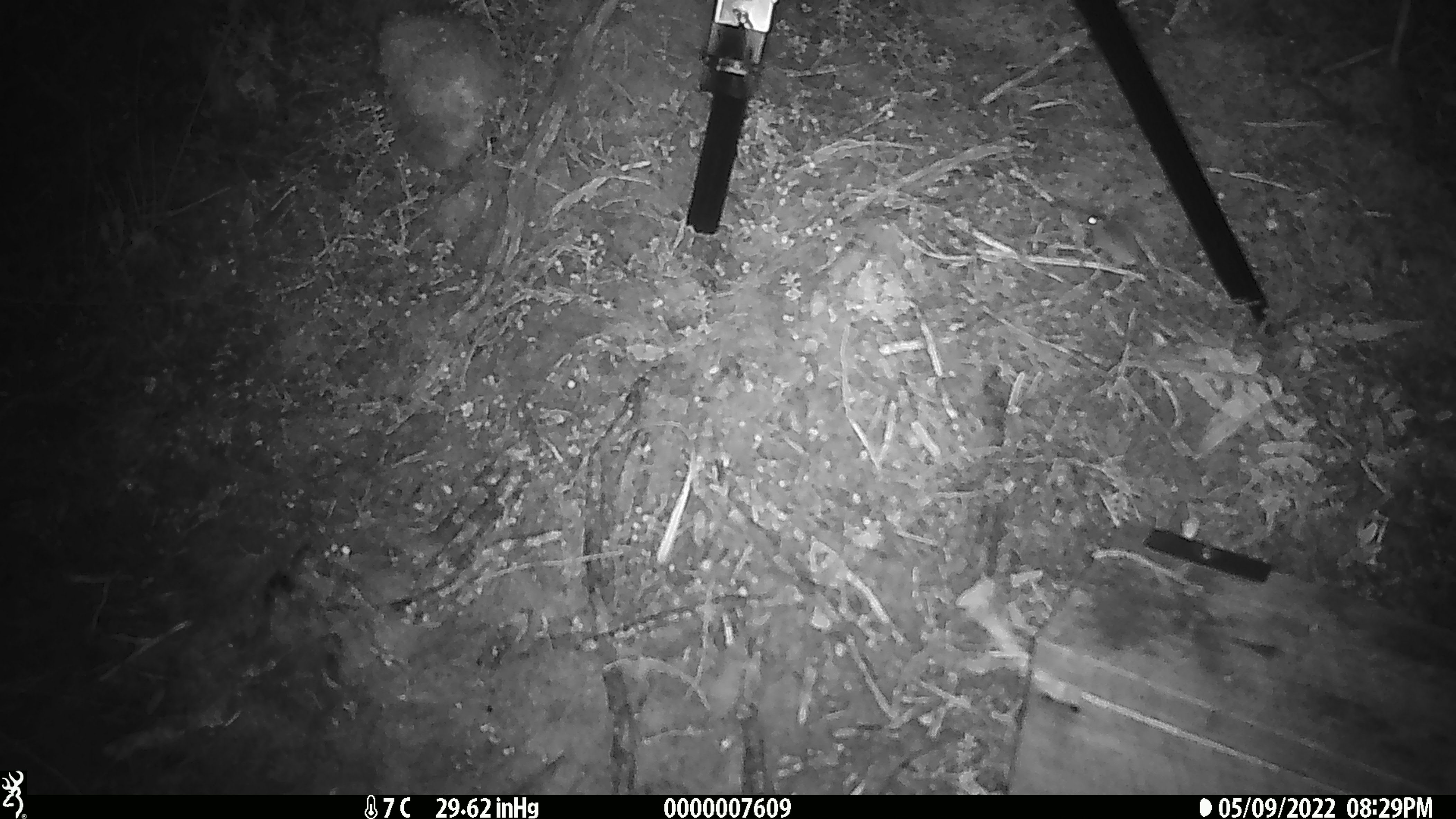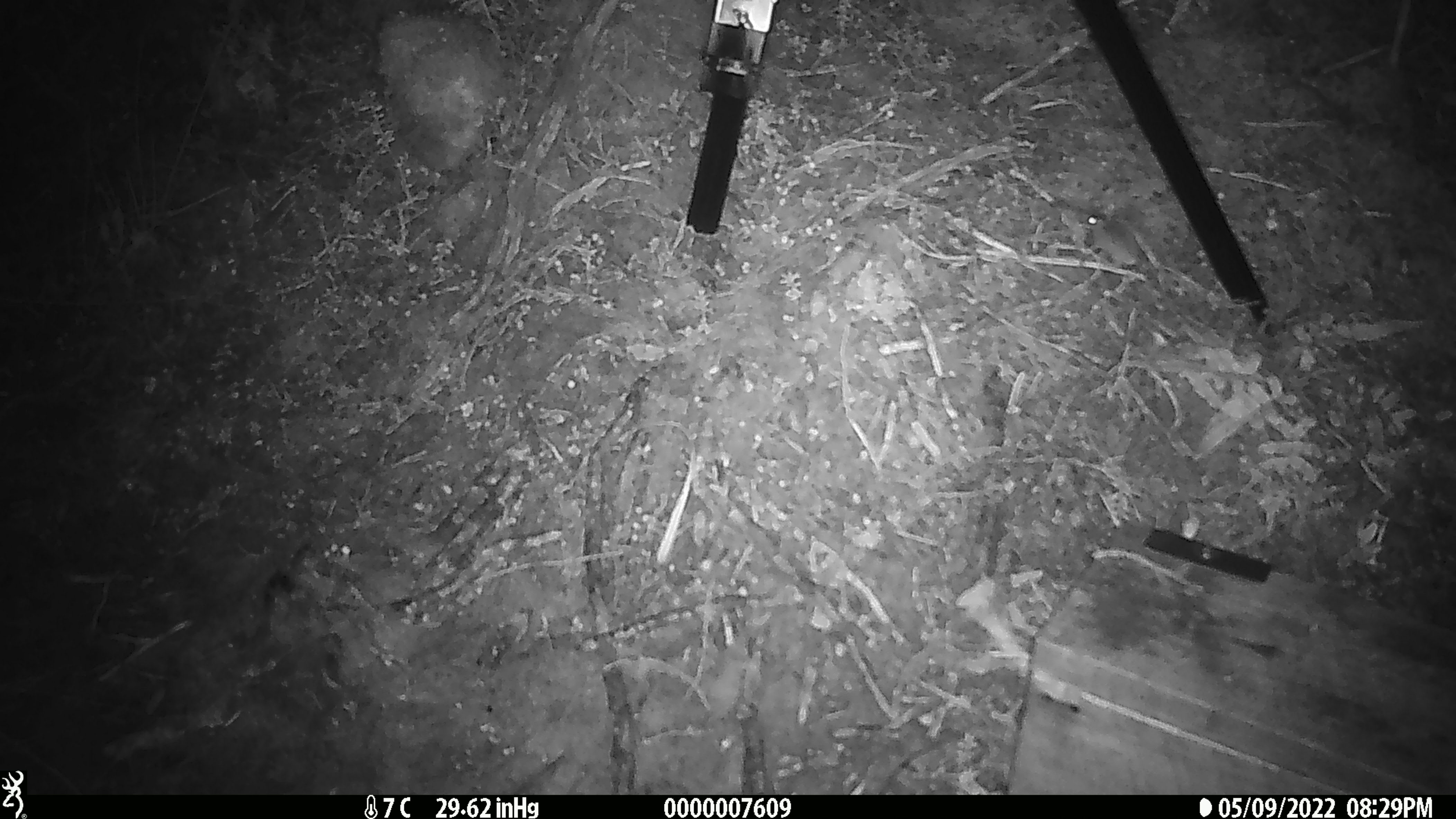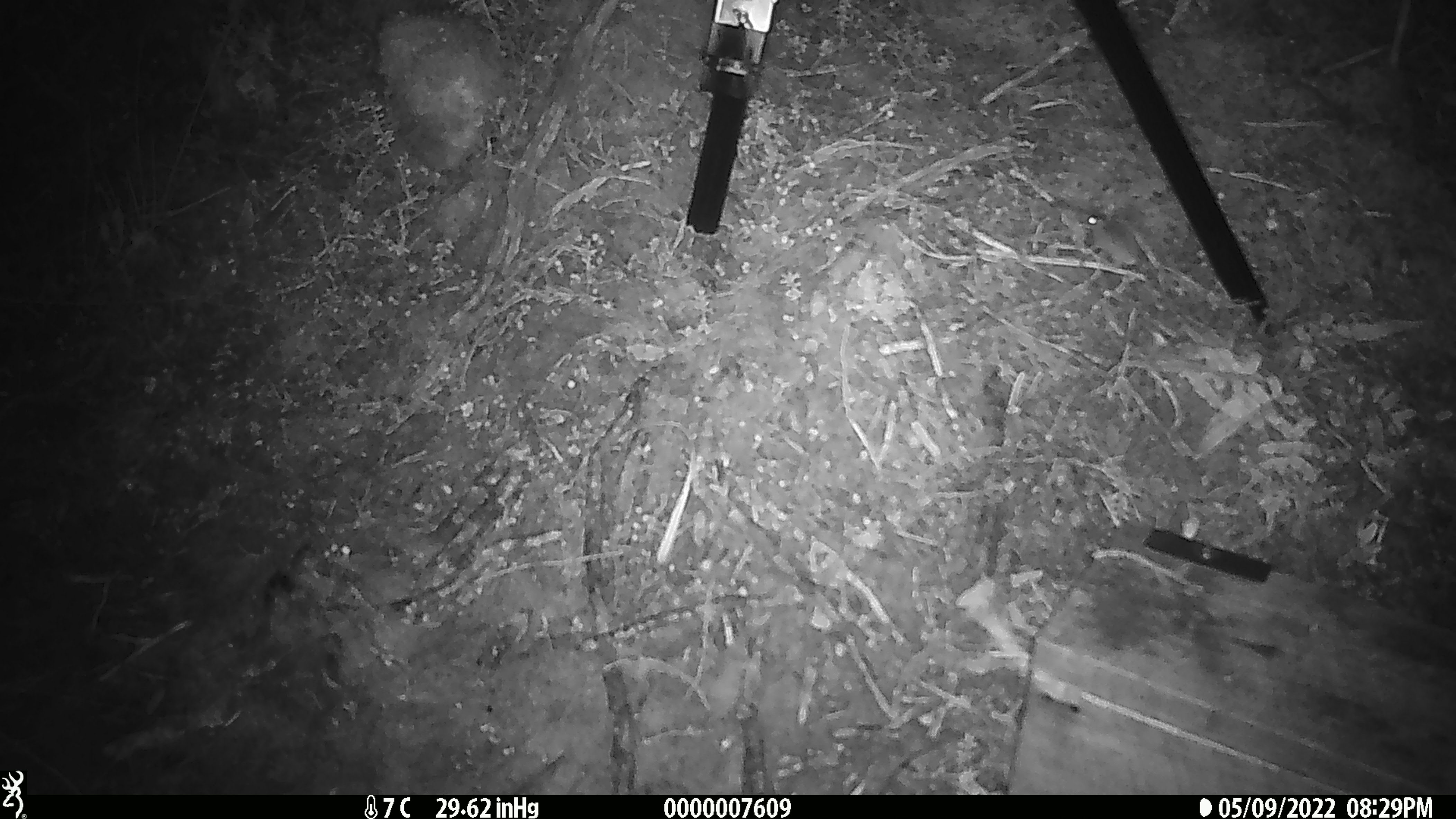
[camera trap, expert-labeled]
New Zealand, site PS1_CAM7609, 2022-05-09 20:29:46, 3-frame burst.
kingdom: Animalia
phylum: Chordata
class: Mammalia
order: Rodentia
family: Muridae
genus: Mus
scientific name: Mus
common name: mouse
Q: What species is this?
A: Mouse (Mus).